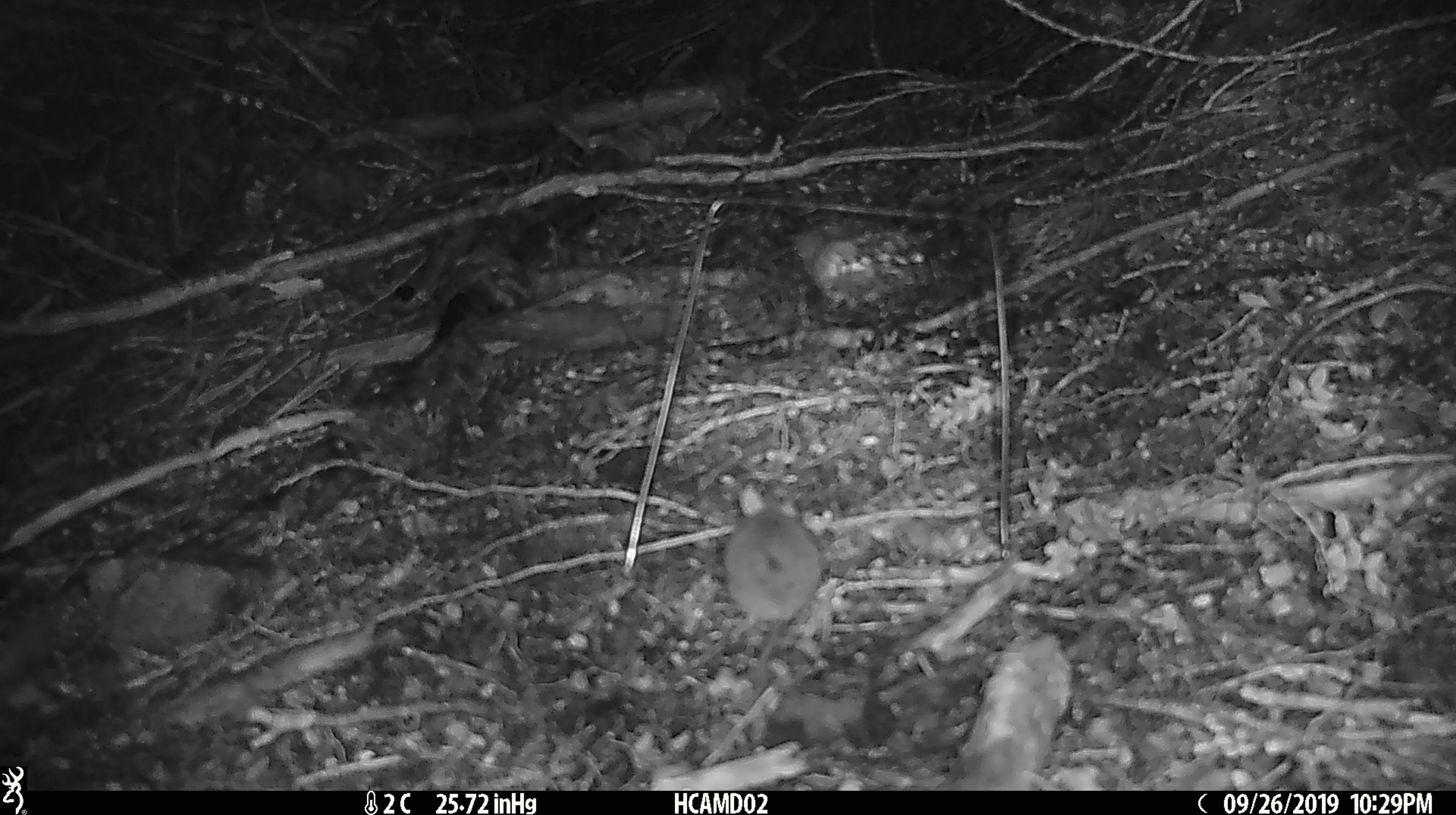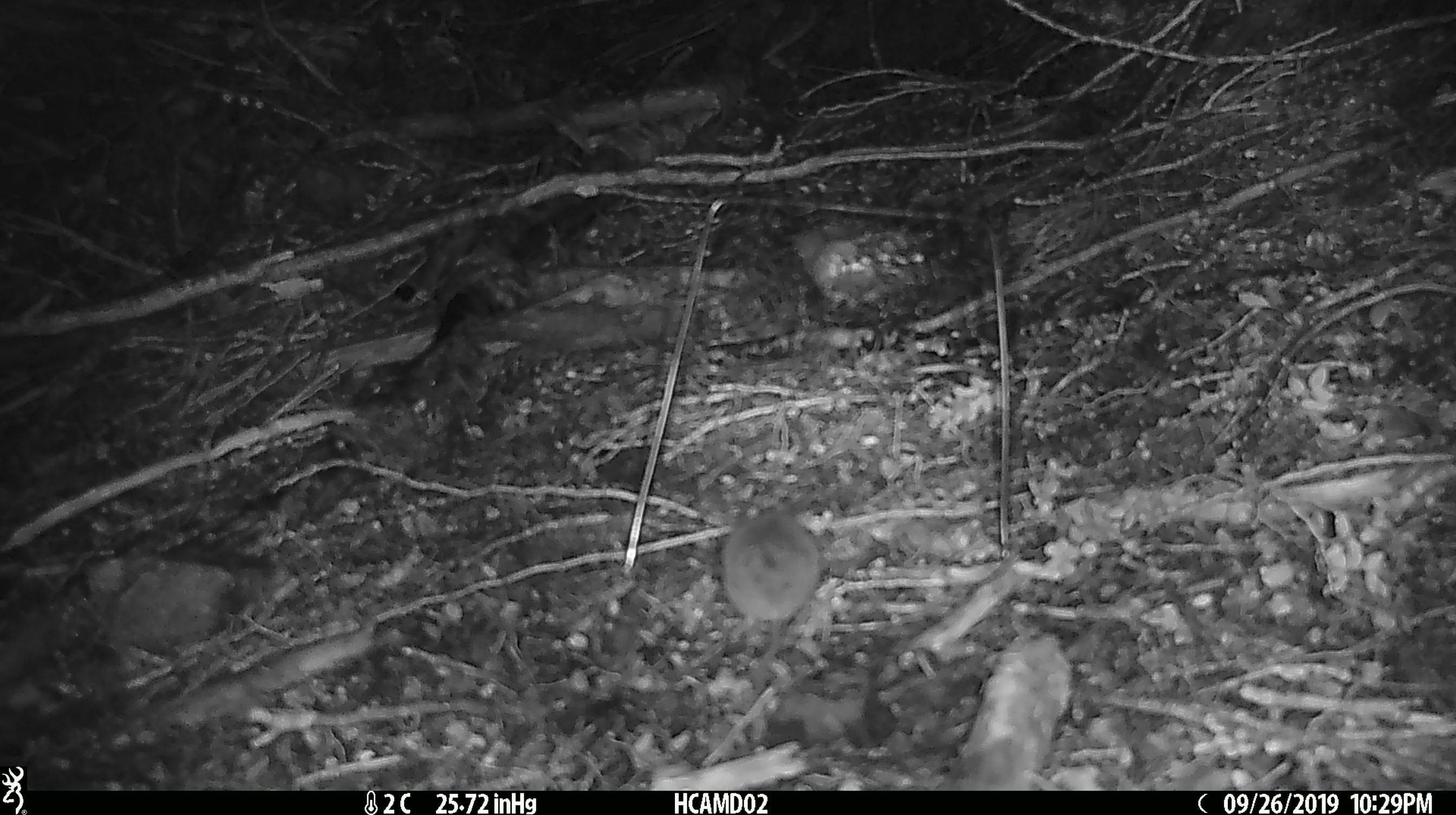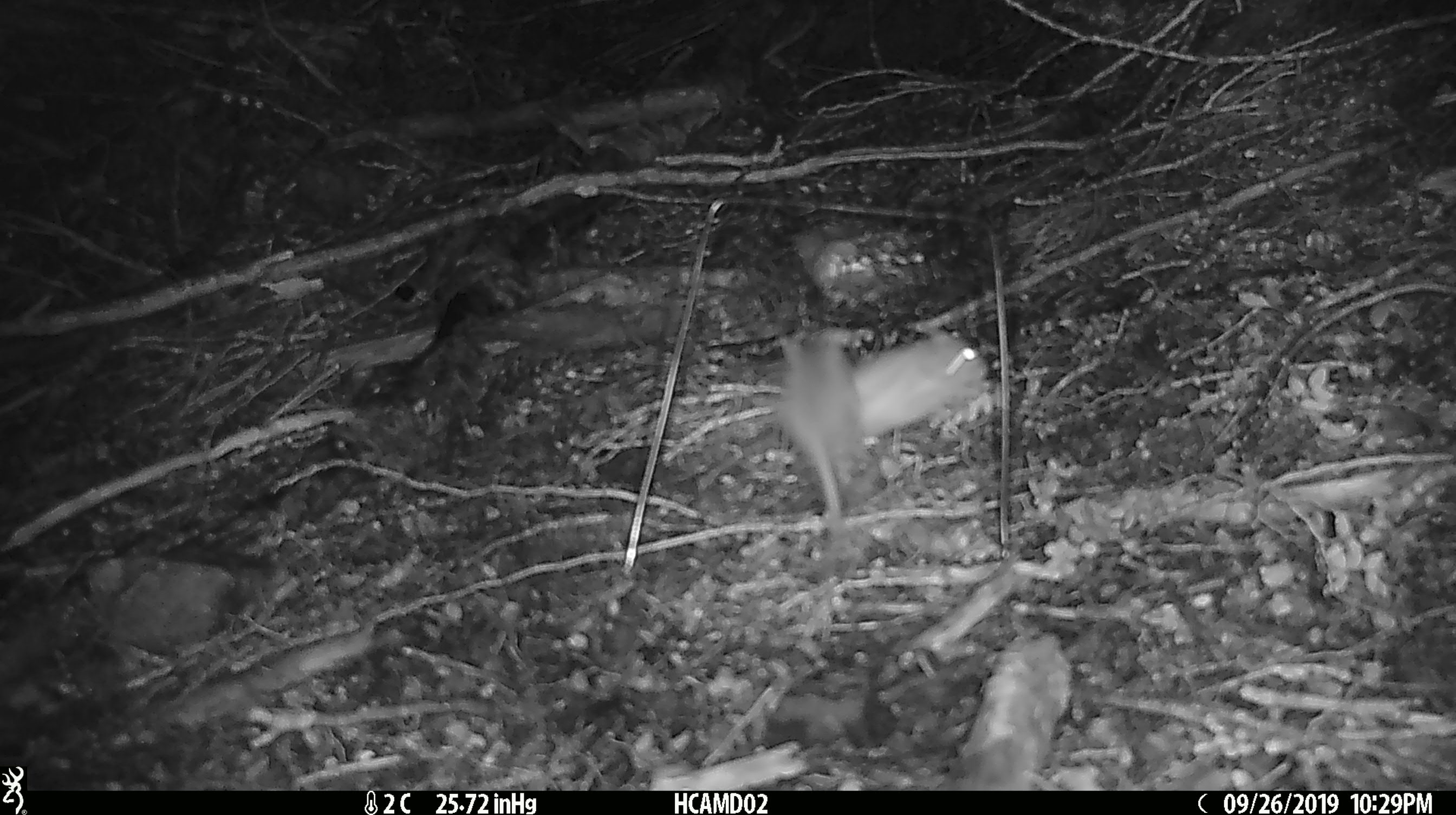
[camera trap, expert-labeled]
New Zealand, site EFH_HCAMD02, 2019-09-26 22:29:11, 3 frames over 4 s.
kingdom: Animalia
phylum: Chordata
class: Mammalia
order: Rodentia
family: Muridae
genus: Mus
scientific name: Mus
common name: mouse